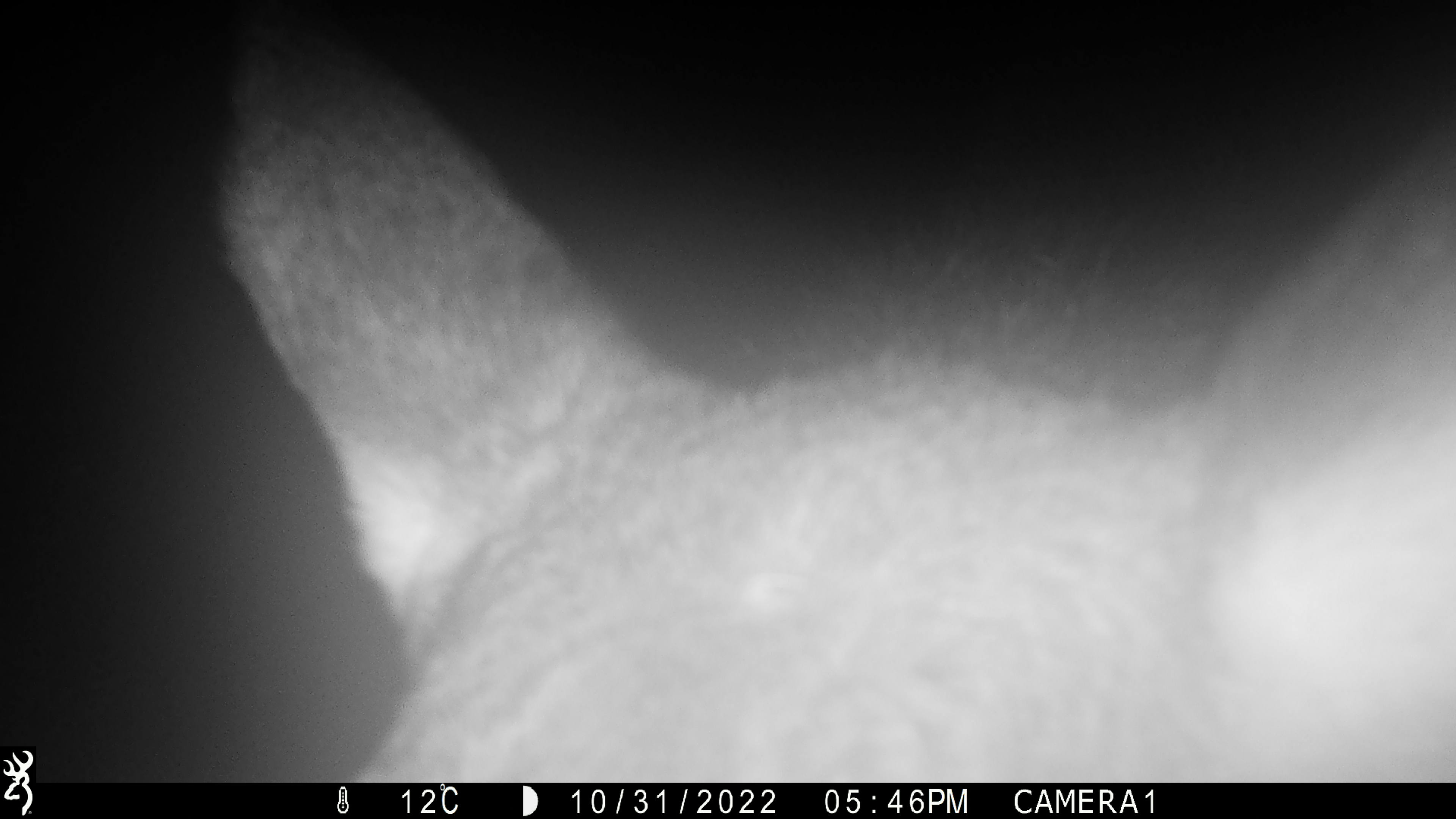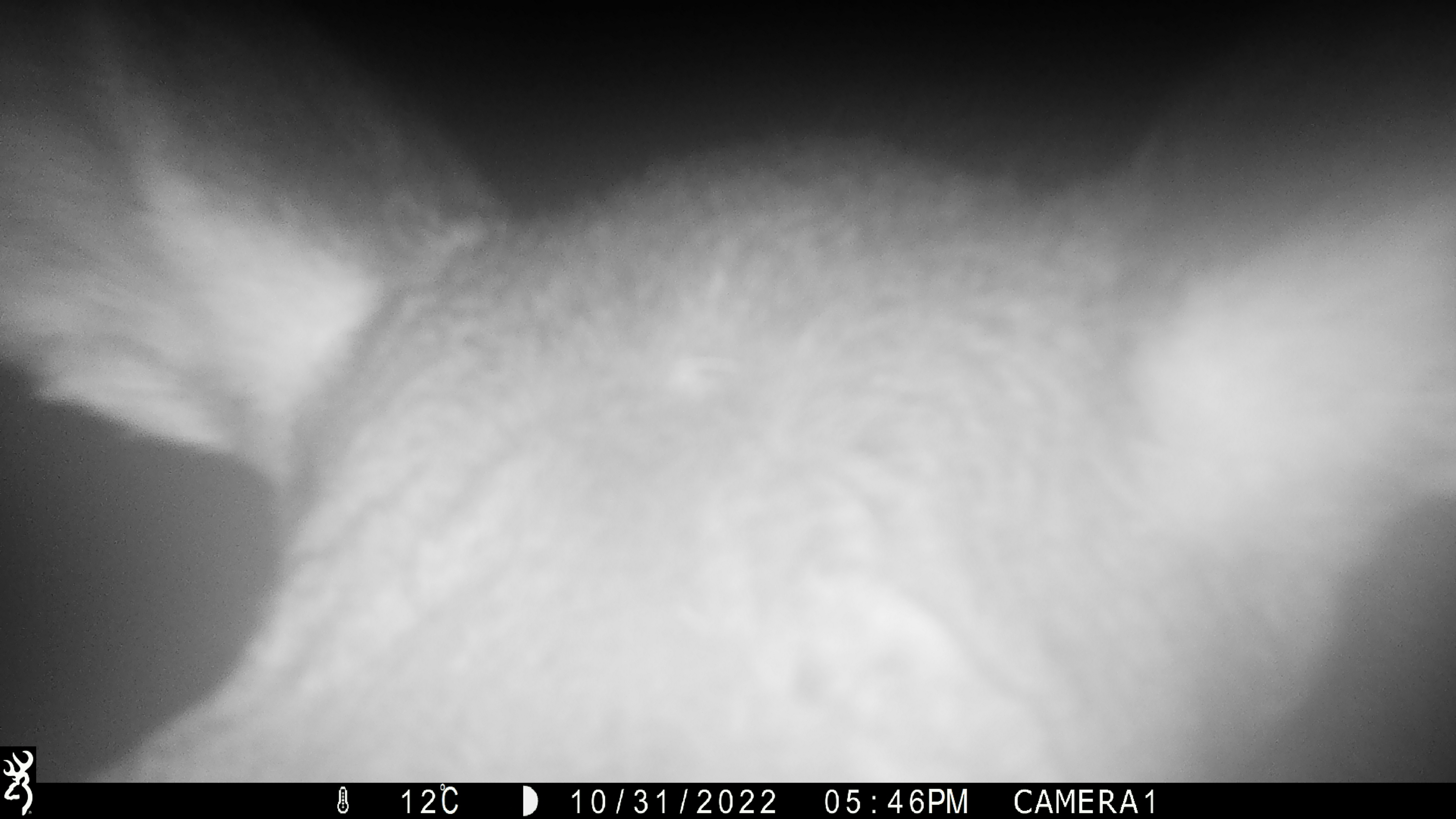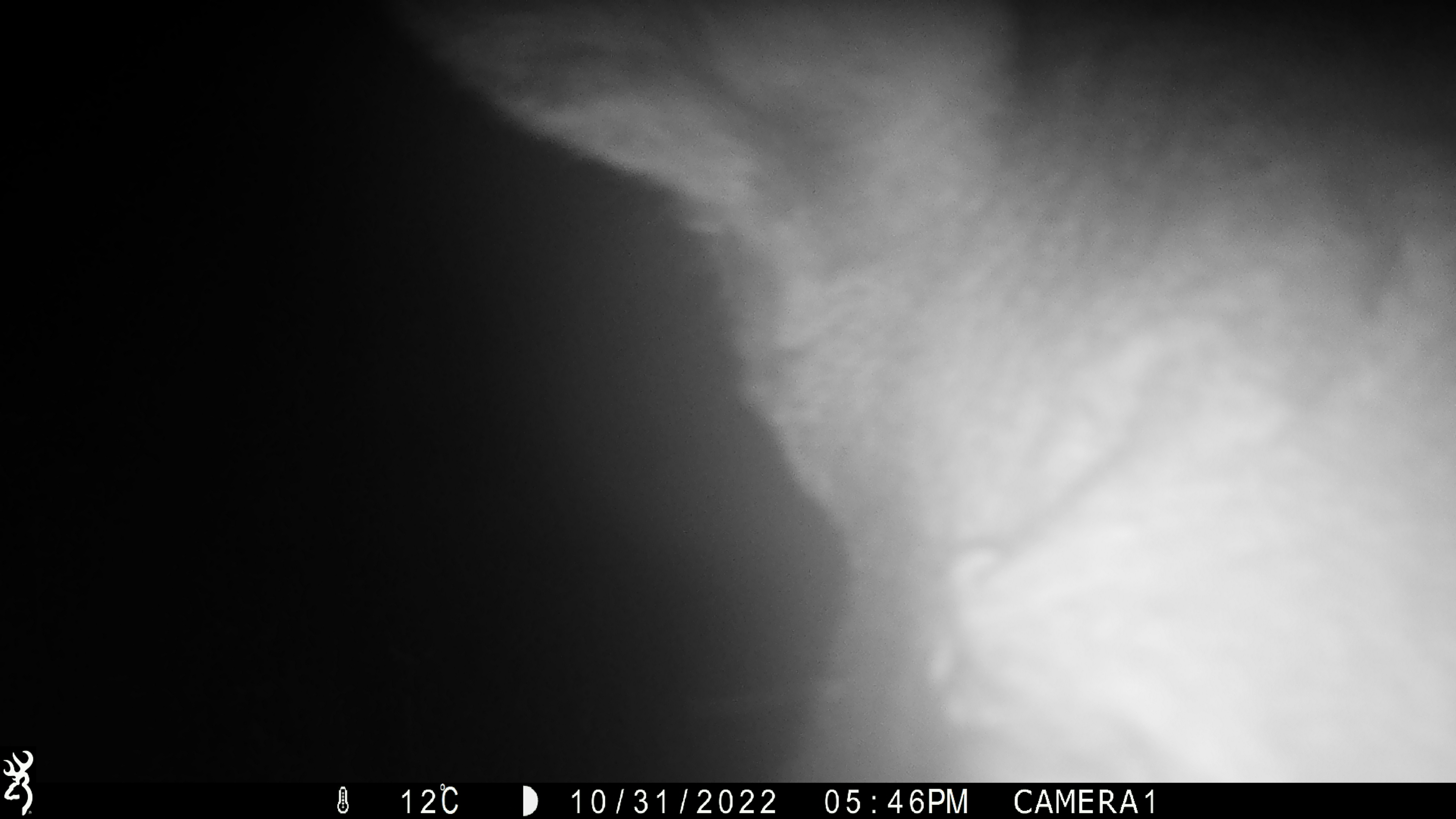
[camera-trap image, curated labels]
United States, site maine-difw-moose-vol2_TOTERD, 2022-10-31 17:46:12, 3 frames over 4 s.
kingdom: Animalia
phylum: Chordata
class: Mammalia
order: Artiodactyla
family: Cervidae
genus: Alces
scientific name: Alces alces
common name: moose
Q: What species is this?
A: Moose (Alces alces).